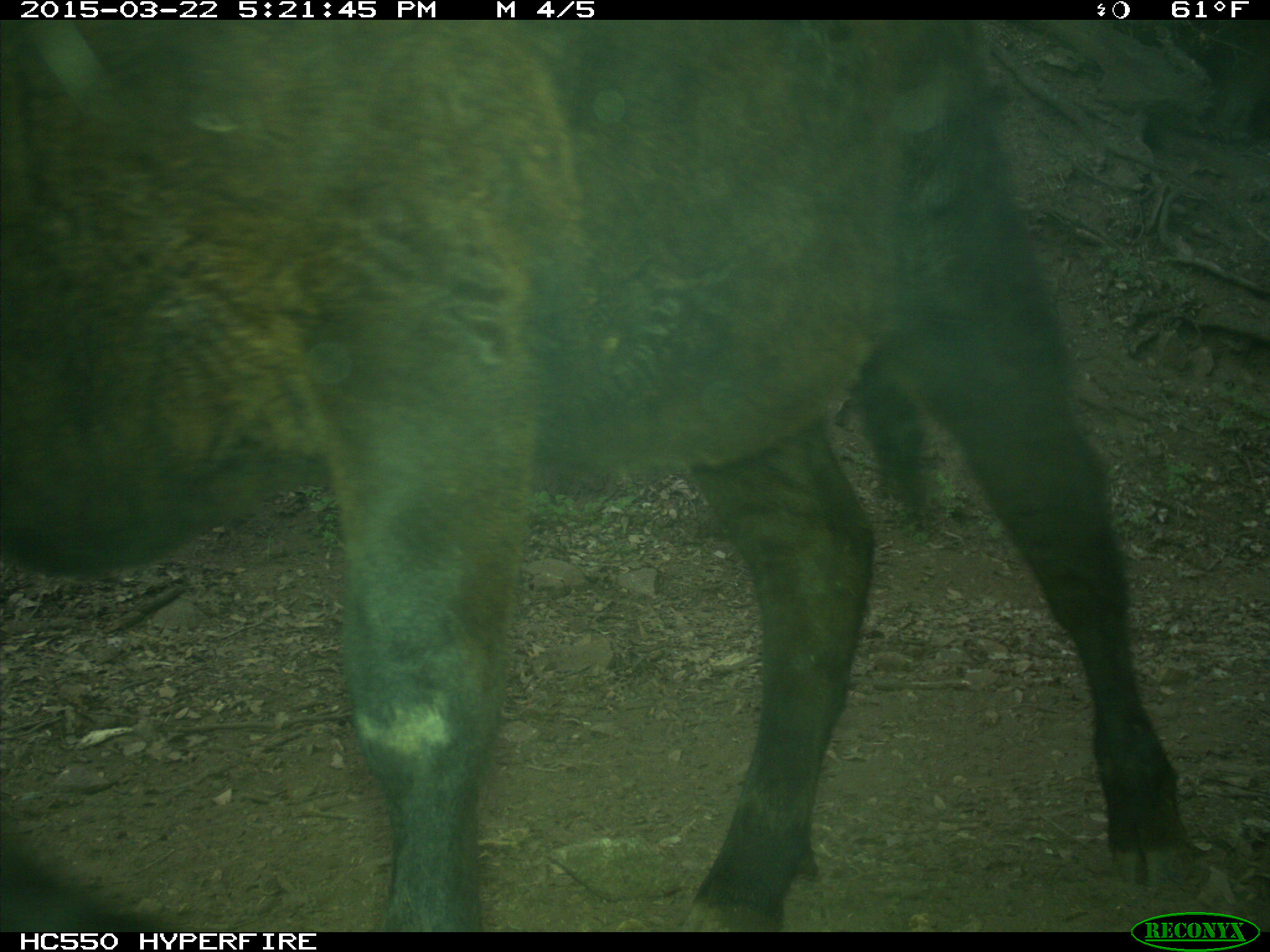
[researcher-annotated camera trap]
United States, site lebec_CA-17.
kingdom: Animalia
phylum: Chordata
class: Mammalia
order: Artiodactyla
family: Bovidae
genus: Bos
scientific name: Bos taurus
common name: domestic cow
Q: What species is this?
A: Bos taurus (domestic cow).